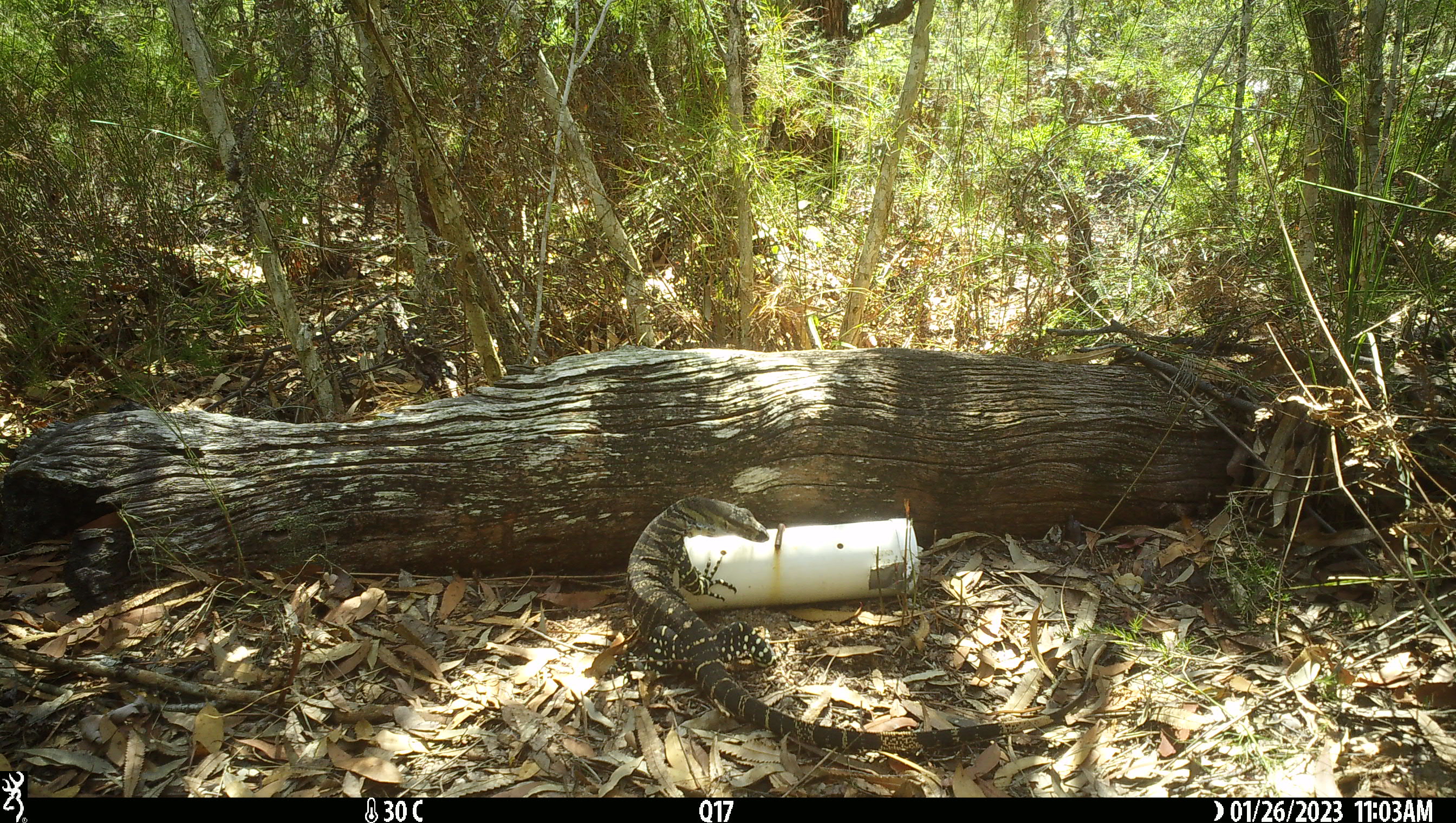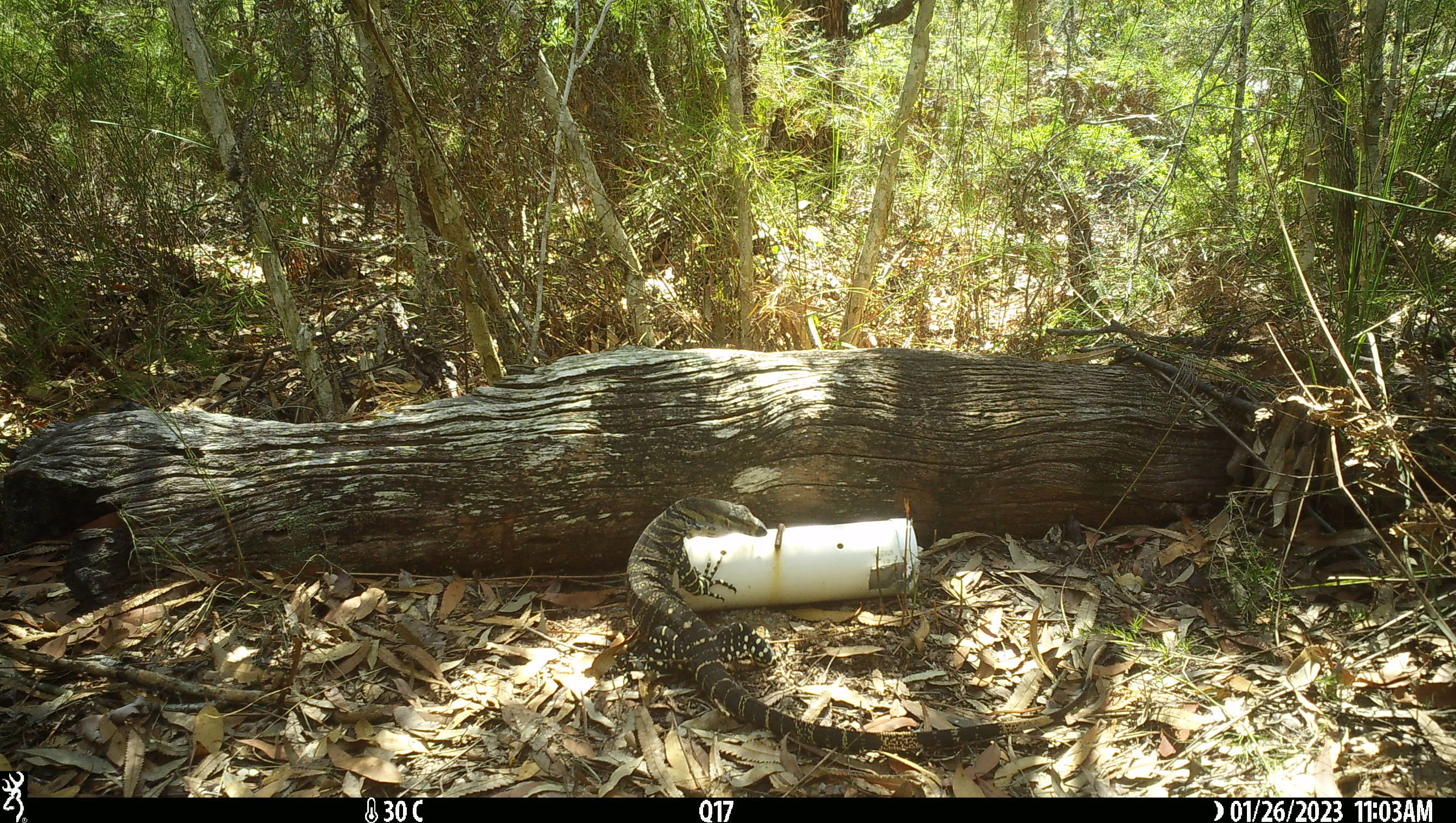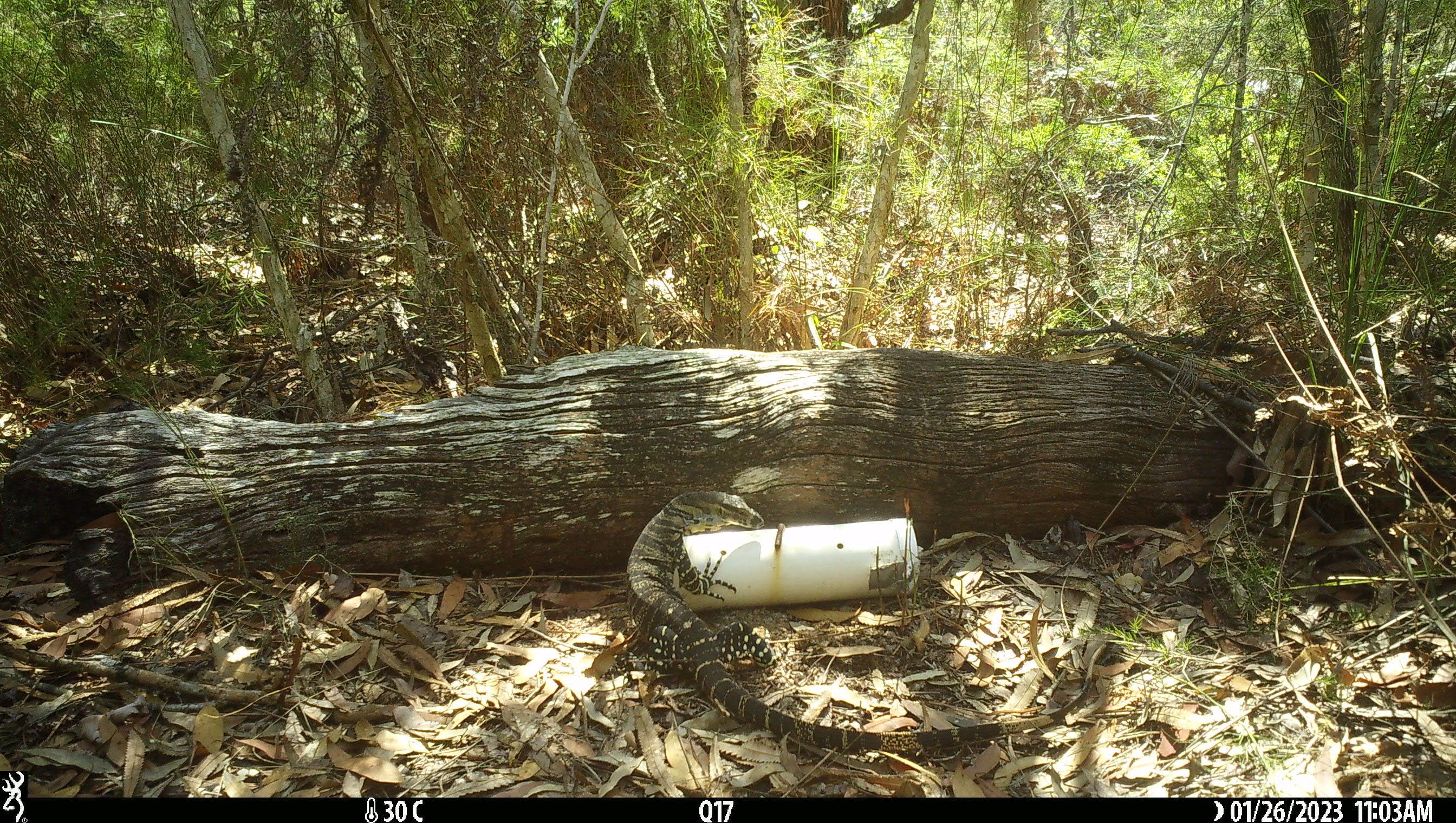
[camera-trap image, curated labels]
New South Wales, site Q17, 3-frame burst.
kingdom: Animalia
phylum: Chordata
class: Reptilia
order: Squamata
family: Varanidae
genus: Varanus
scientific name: Varanus varius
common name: lace monitor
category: goanna